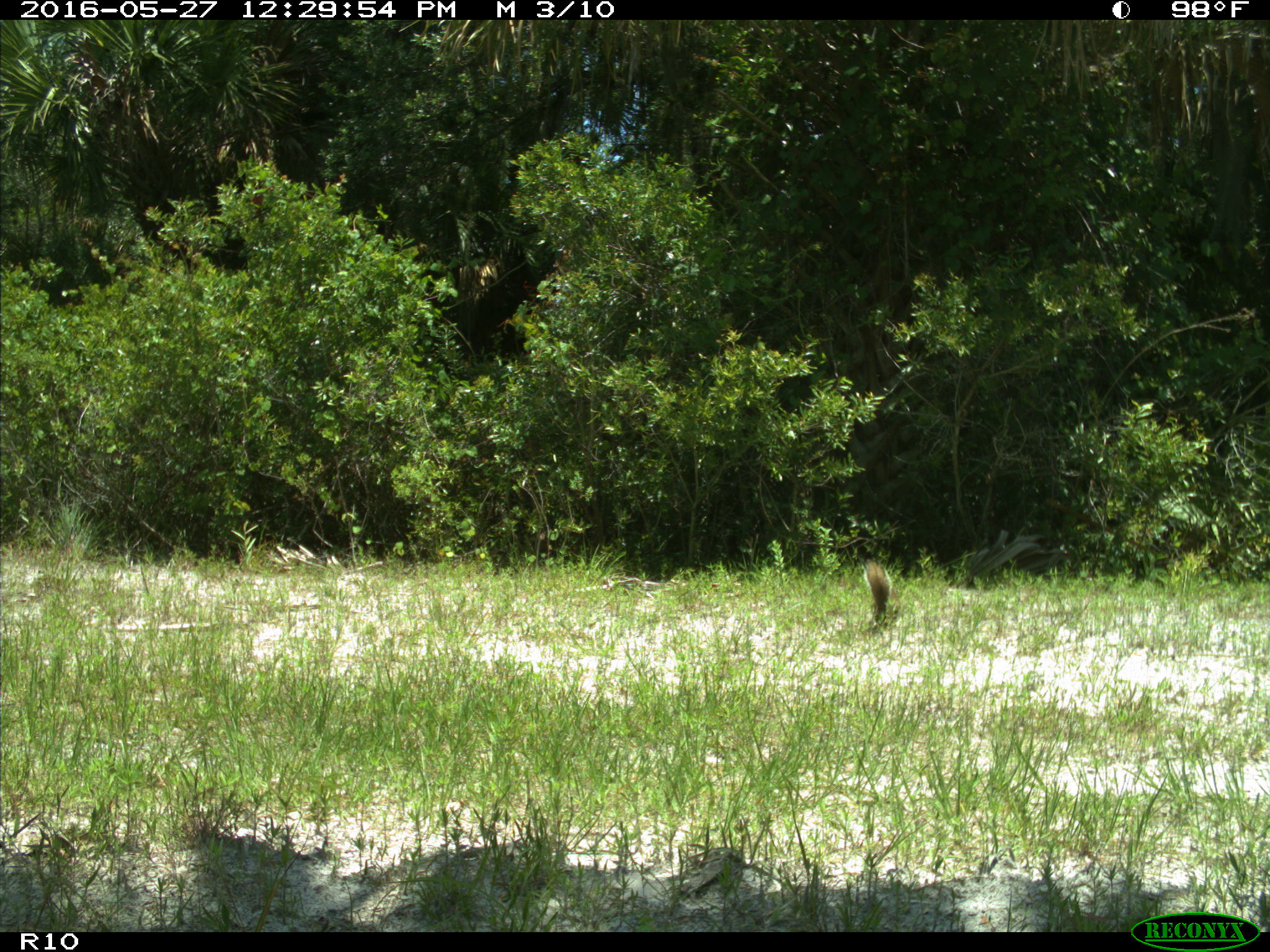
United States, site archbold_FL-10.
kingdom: Animalia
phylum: Chordata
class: Mammalia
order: Rodentia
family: Sciuridae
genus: Sciurus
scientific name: Sciurus carolinensis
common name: eastern gray squirrel